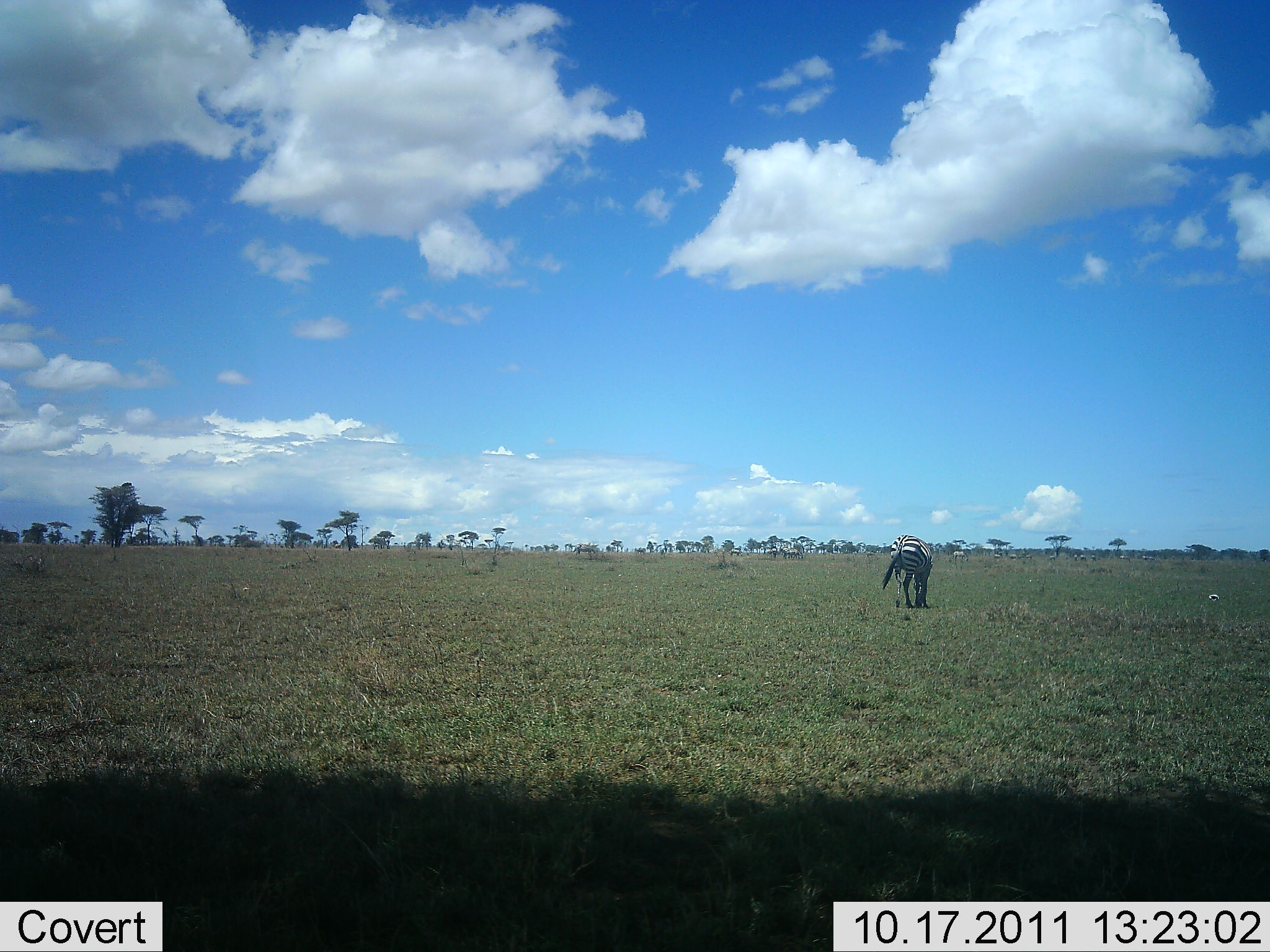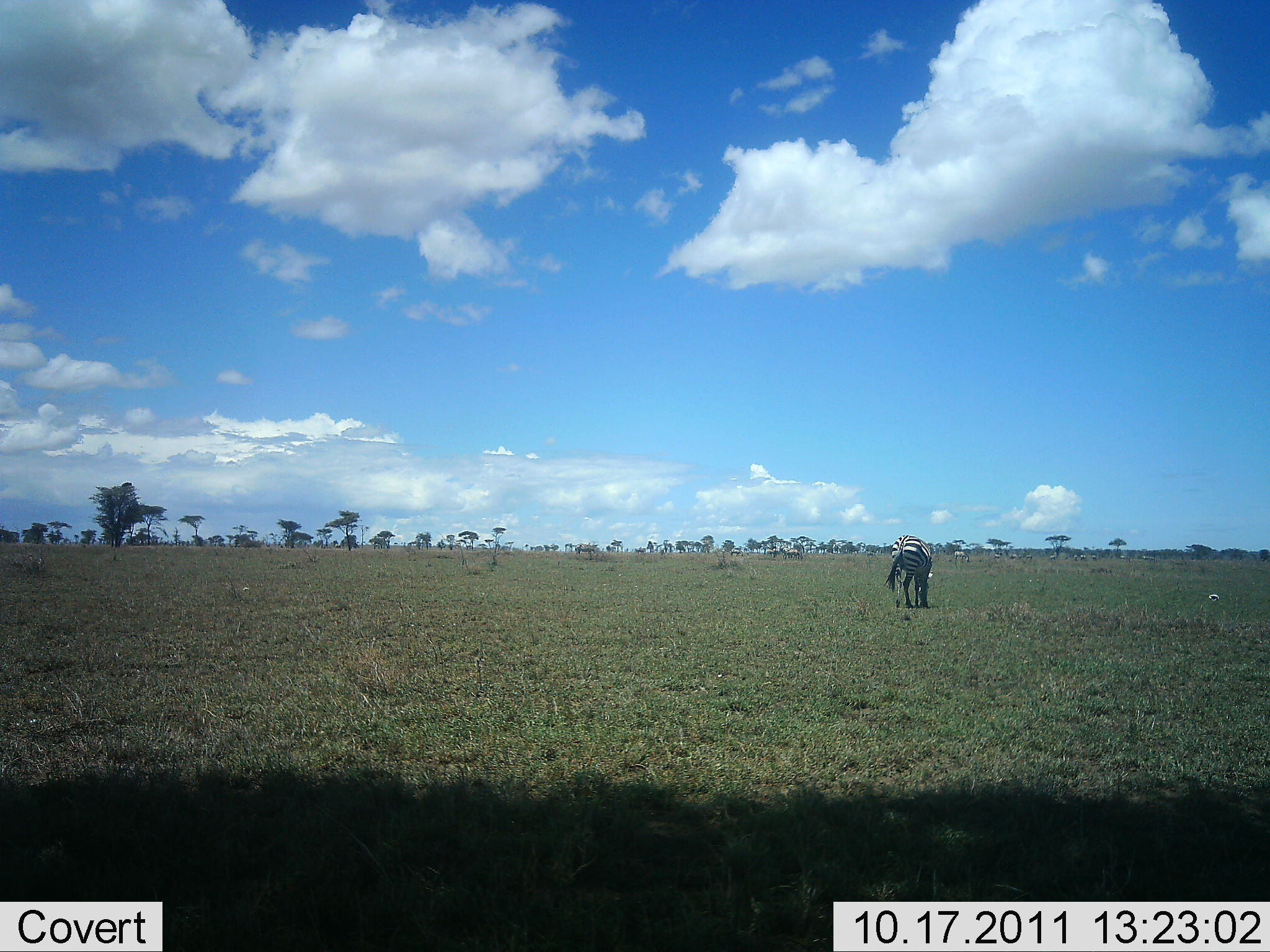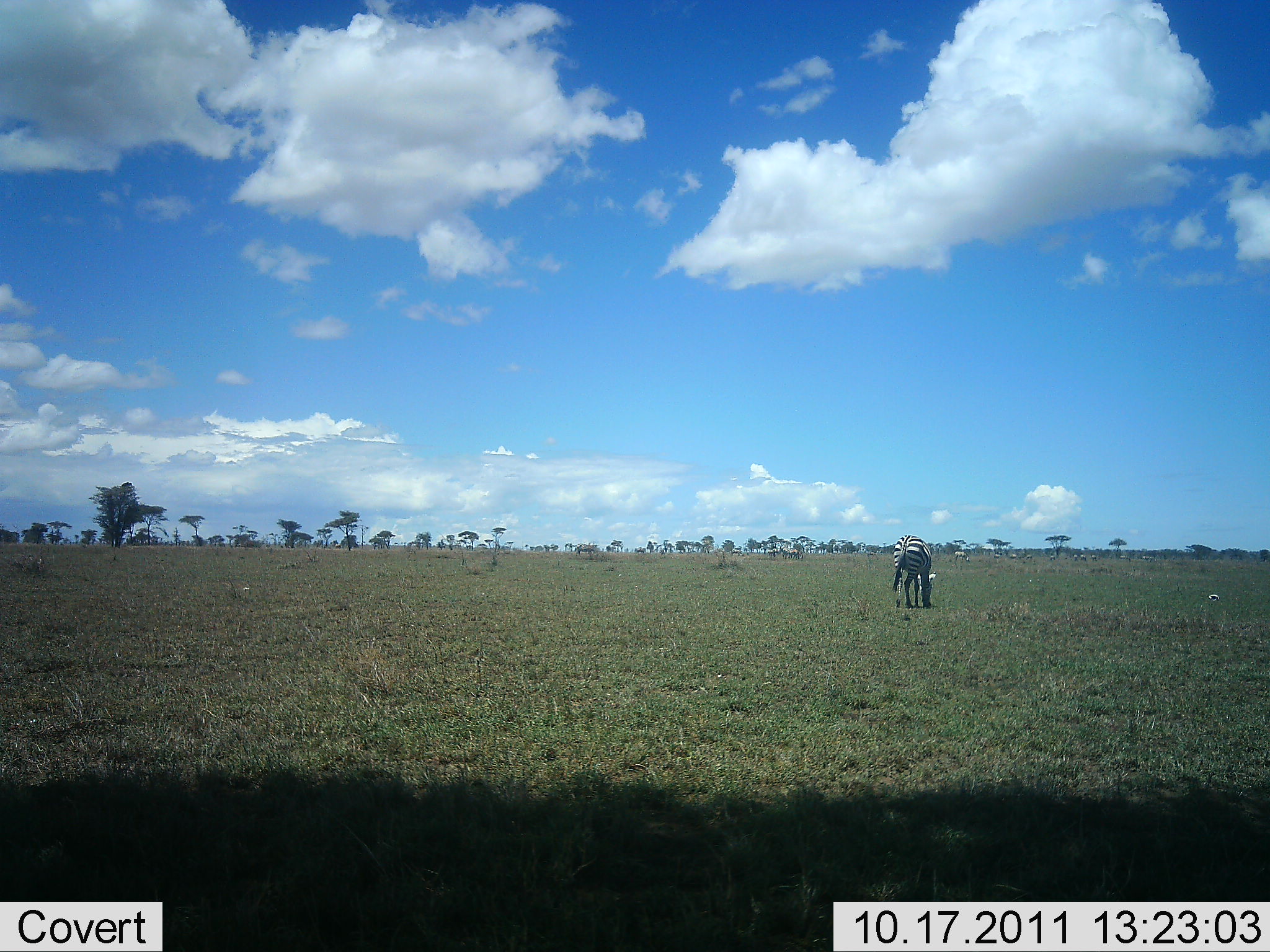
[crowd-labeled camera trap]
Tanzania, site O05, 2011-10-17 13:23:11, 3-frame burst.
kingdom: Animalia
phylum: Chordata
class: Mammalia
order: Perissodactyla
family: Equidae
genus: Equus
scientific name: Equus quagga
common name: plains zebra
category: zebra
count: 1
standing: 14%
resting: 0%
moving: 29%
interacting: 0%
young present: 0%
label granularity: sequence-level